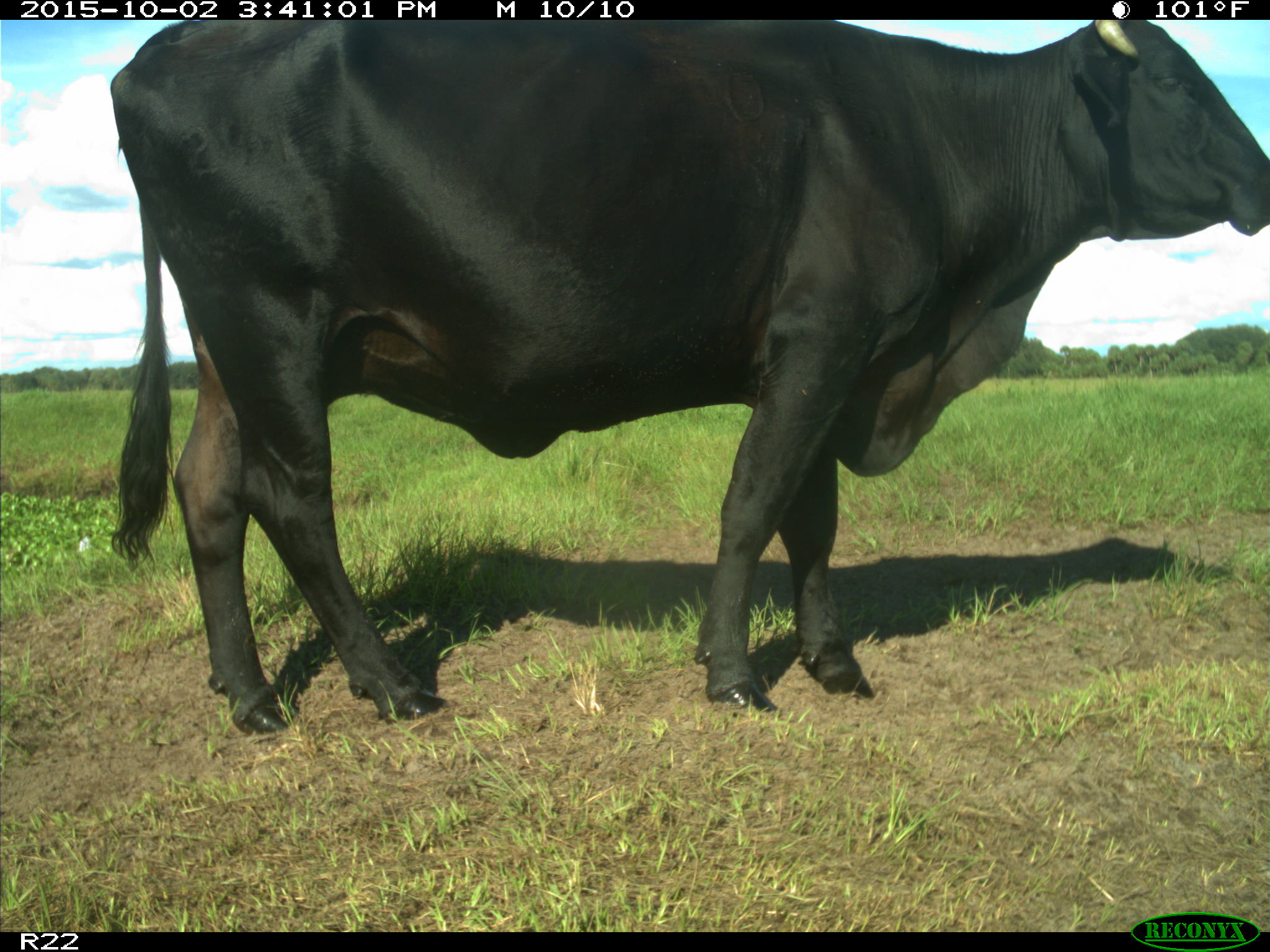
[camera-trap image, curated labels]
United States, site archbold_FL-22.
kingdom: Animalia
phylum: Chordata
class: Mammalia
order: Artiodactyla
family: Bovidae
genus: Bos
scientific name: Bos taurus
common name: domestic cow